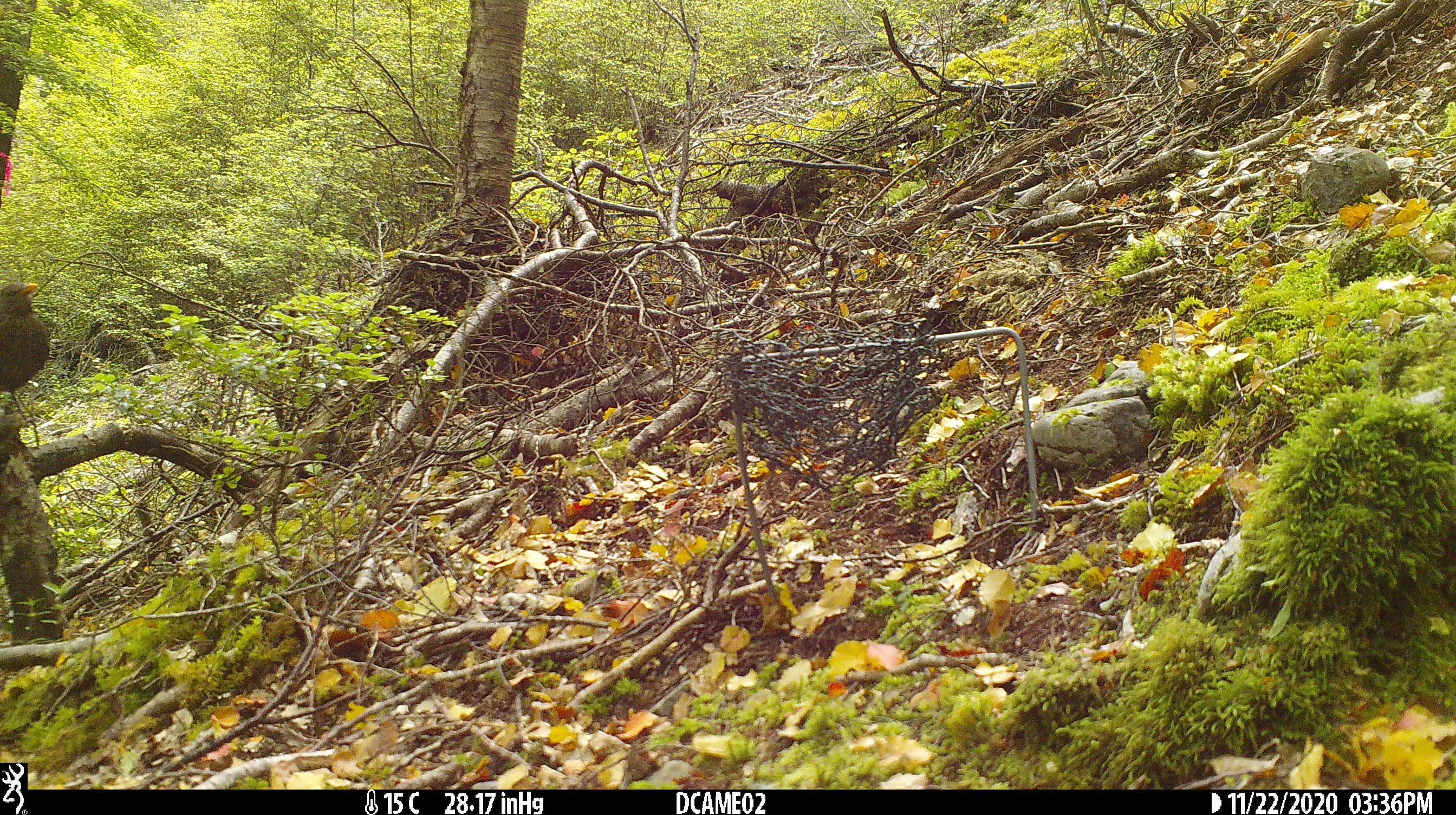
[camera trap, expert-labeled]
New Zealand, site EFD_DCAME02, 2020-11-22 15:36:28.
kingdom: Animalia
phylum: Chordata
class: Aves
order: Passeriformes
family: Turdidae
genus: Turdus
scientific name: Turdus merula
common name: eurasian blackbird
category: blackbird